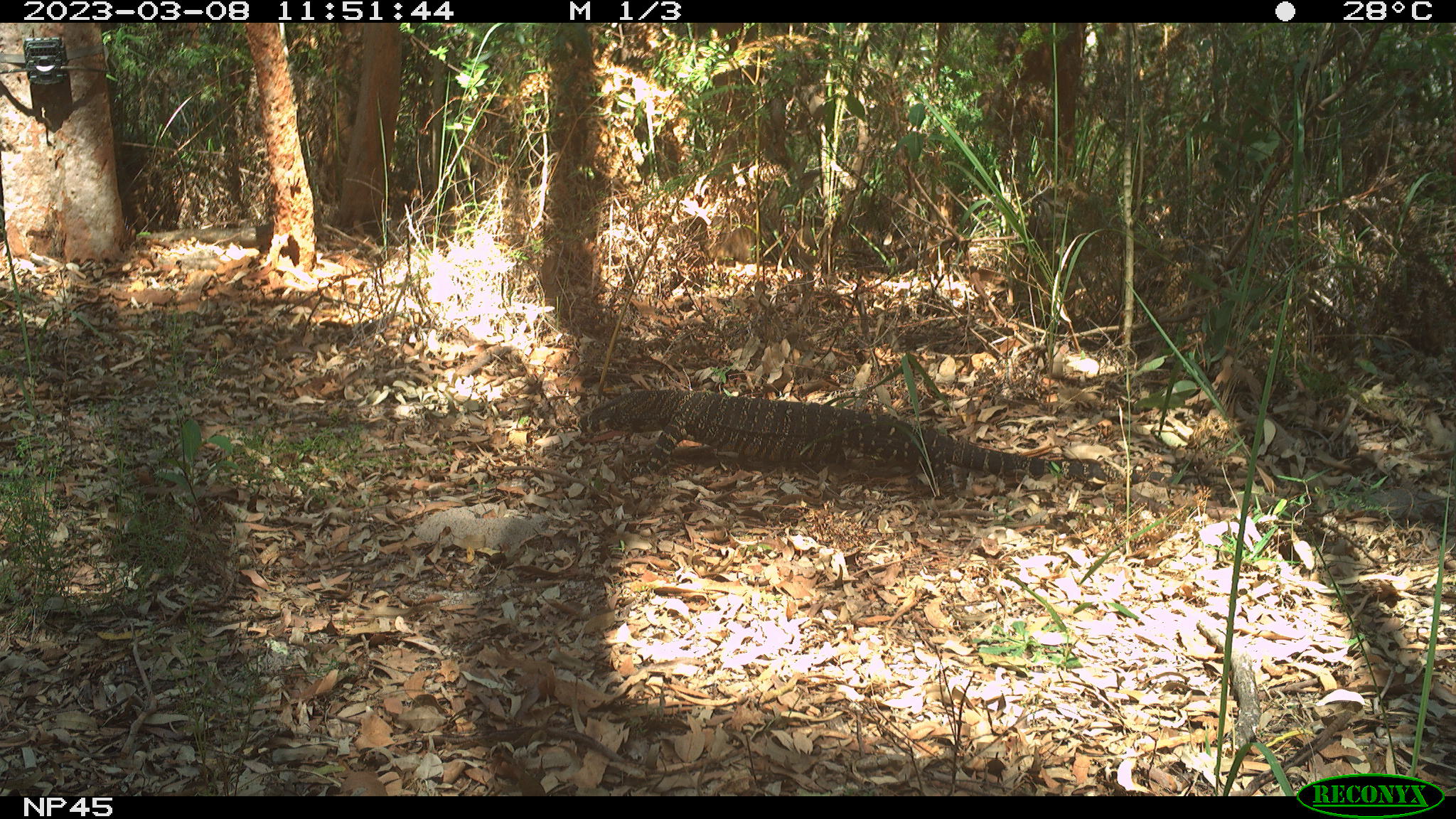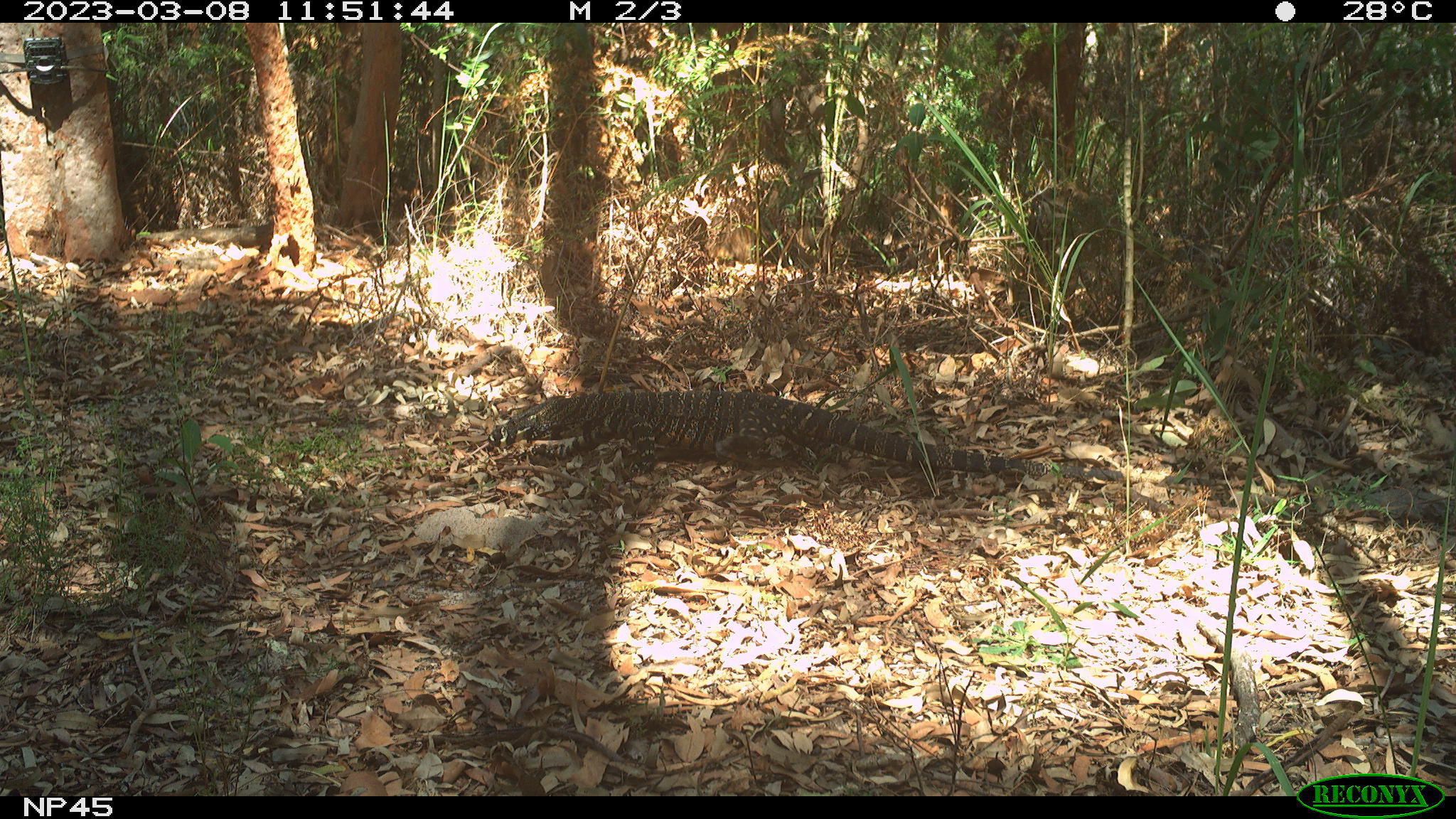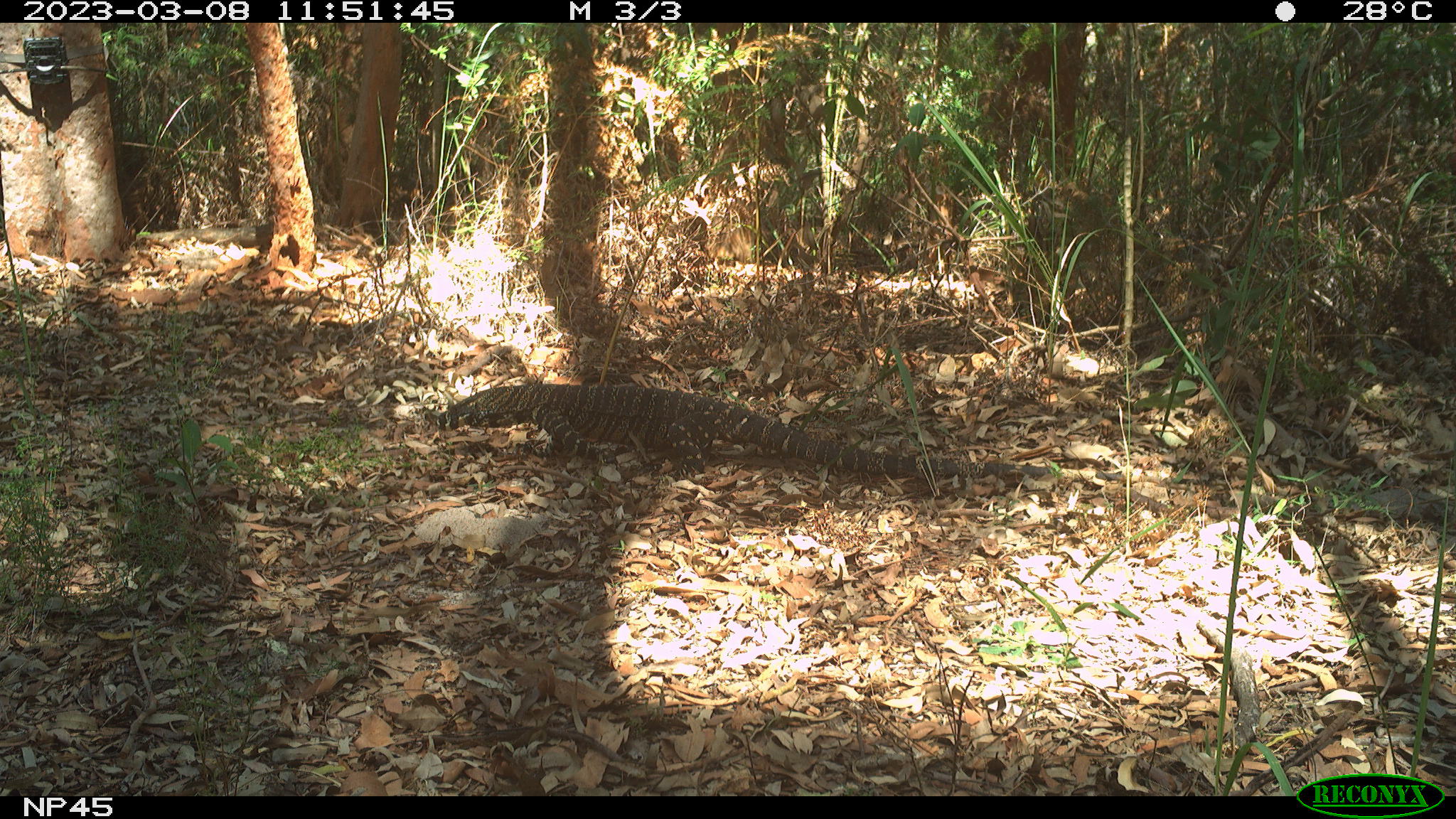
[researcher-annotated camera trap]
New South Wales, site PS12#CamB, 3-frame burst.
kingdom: Animalia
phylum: Chordata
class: Reptilia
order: Squamata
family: Varanidae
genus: Varanus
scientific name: Varanus varius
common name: lace monitor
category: goanna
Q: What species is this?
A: Goanna (lace monitor) (Varanus varius).